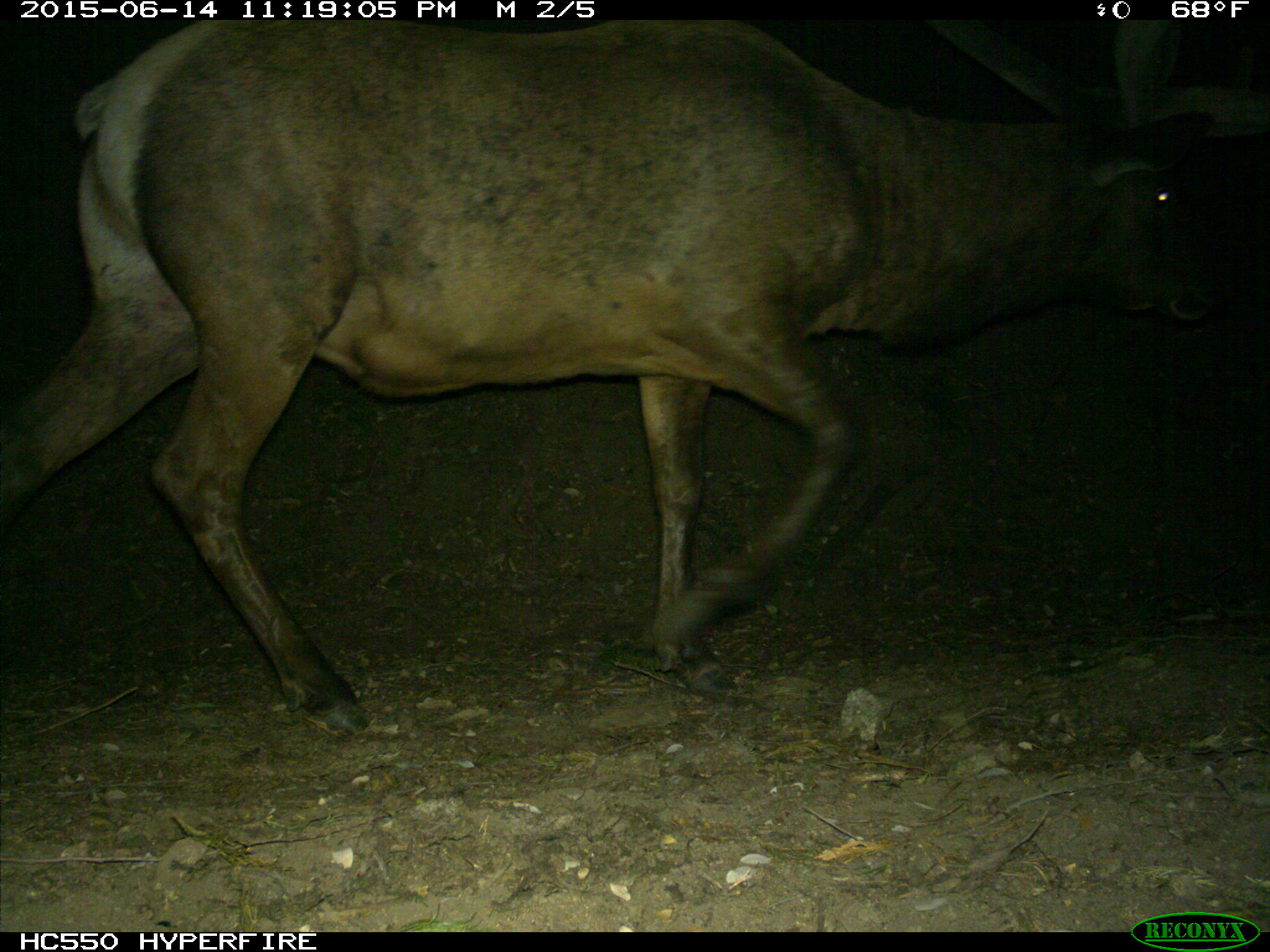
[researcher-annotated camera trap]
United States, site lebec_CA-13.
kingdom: Animalia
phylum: Chordata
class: Mammalia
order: Artiodactyla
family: Cervidae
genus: Cervus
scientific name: Cervus canadensis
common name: elk